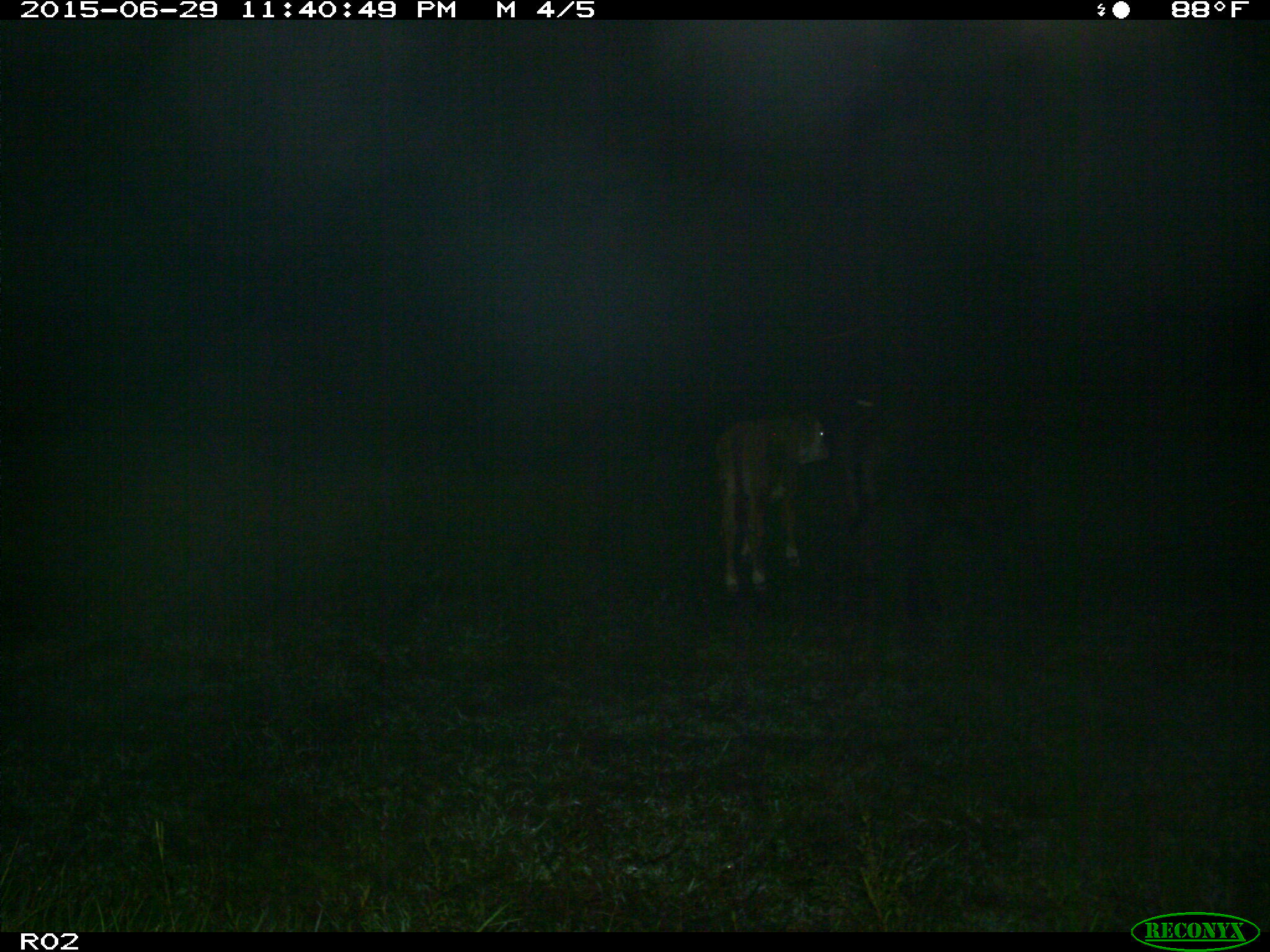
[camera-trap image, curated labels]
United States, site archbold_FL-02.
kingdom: Animalia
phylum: Chordata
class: Mammalia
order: Artiodactyla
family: Bovidae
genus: Bos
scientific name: Bos taurus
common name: domestic cow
Bos taurus (domestic cow).